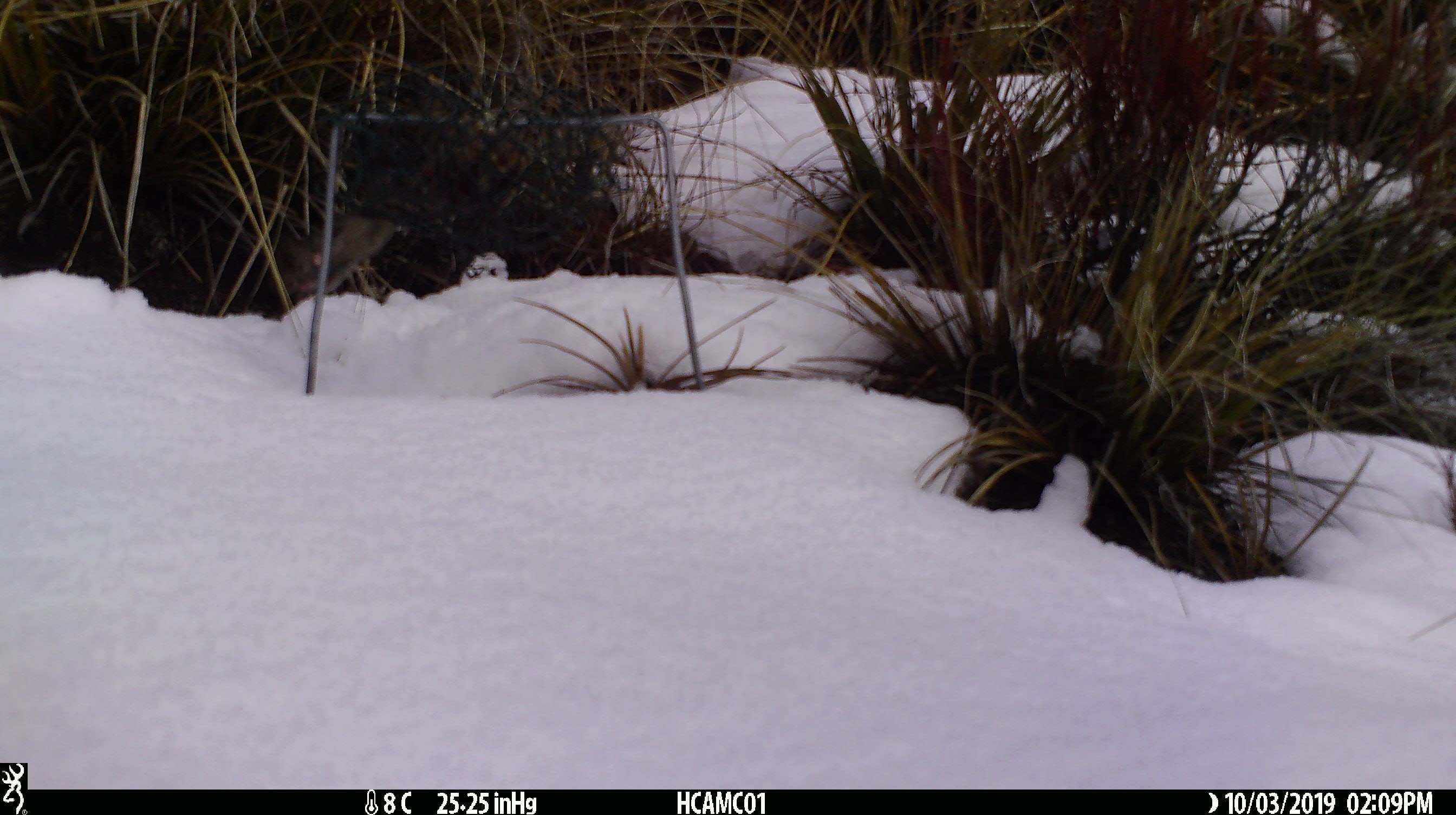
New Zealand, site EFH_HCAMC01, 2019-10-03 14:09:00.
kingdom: Animalia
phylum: Chordata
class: Mammalia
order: Rodentia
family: Muridae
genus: Mus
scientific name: Mus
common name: mouse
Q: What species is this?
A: Mouse (Mus).